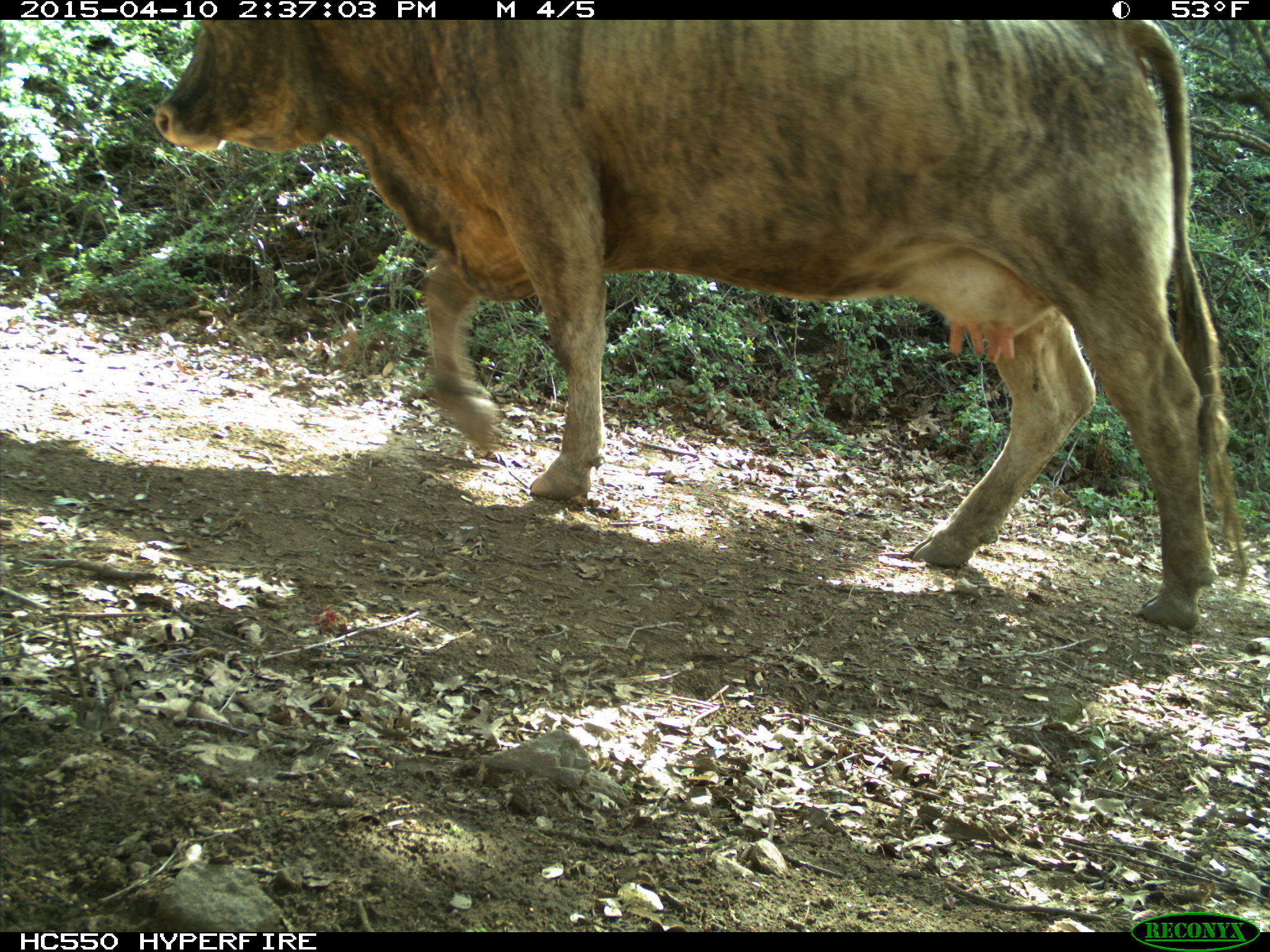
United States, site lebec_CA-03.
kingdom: Animalia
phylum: Chordata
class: Mammalia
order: Artiodactyla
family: Bovidae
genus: Bos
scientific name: Bos taurus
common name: domestic cow